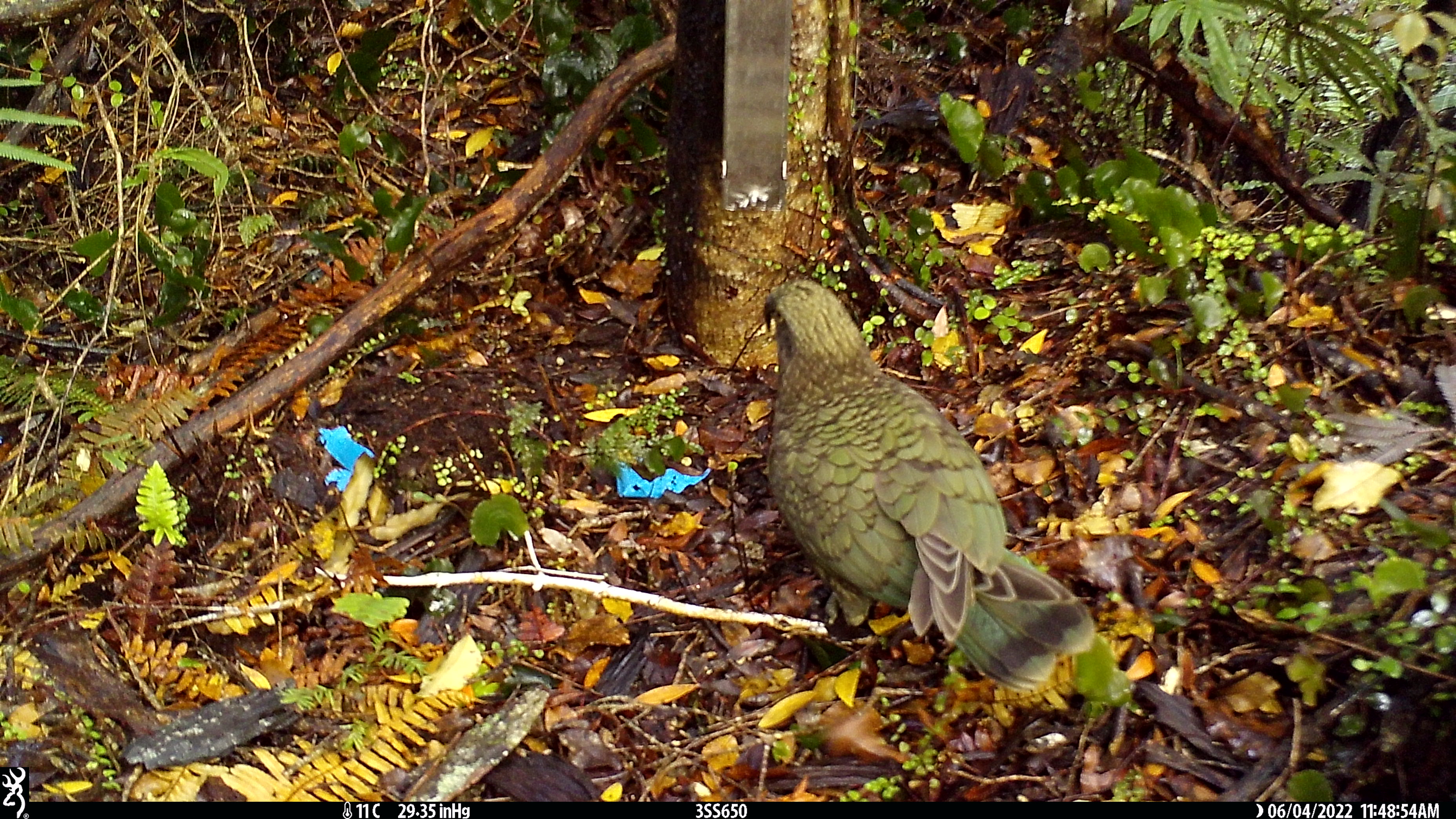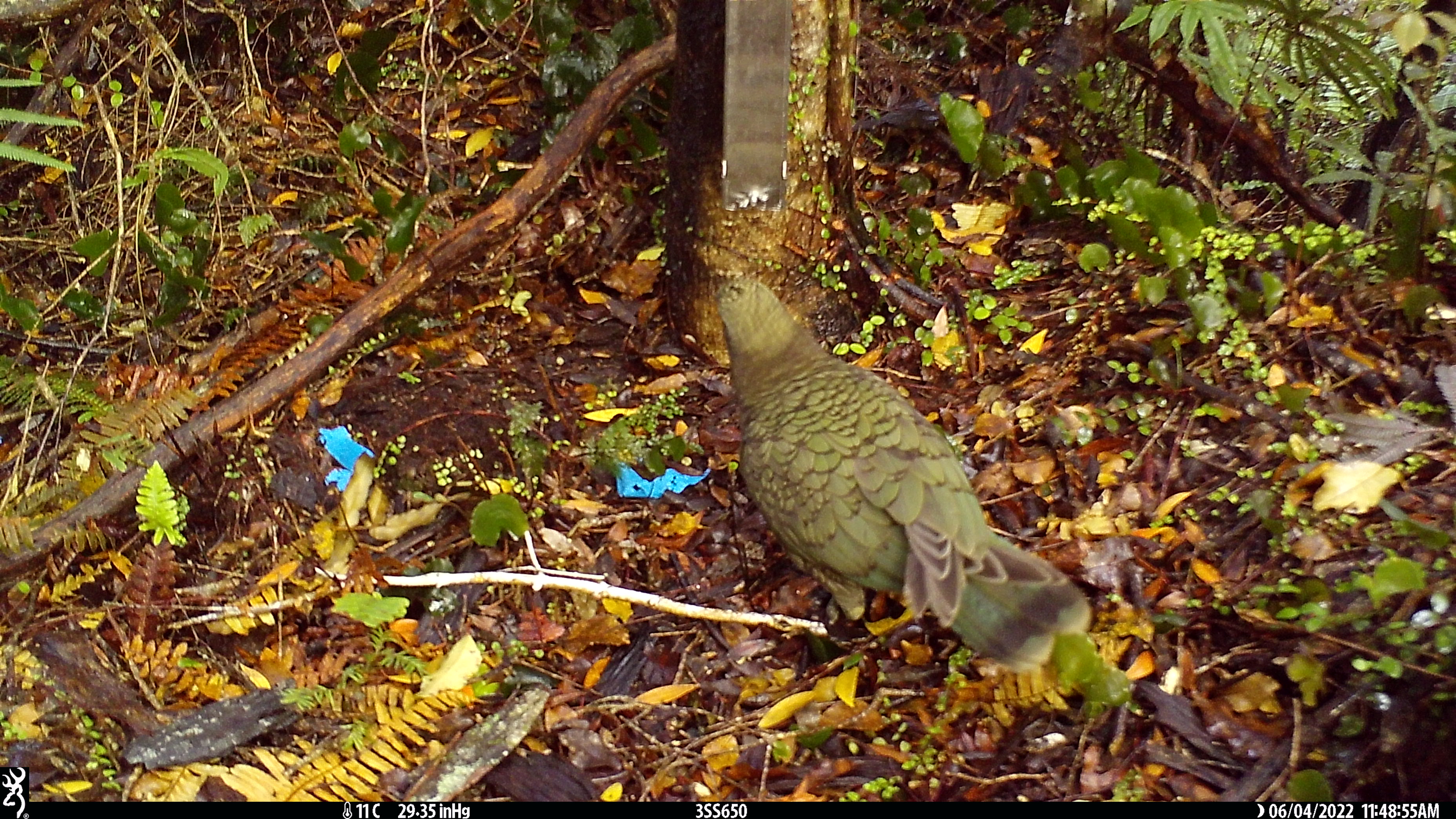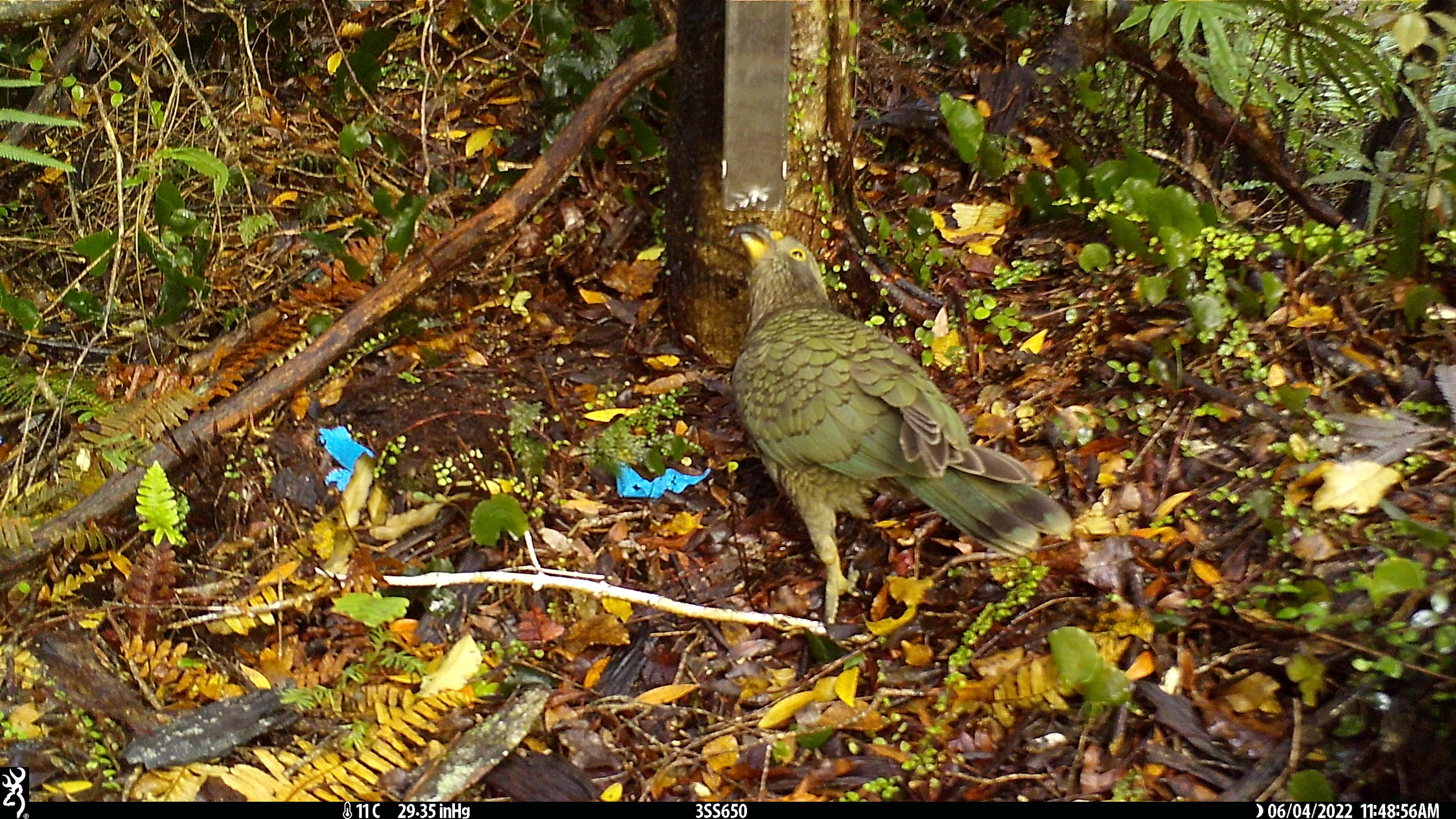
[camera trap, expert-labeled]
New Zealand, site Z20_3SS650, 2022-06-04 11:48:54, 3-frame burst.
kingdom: Animalia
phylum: Chordata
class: Aves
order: Psittaciformes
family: Strigopidae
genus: Nestor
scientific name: Nestor notabilis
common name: kea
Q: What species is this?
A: Kea (Nestor notabilis).